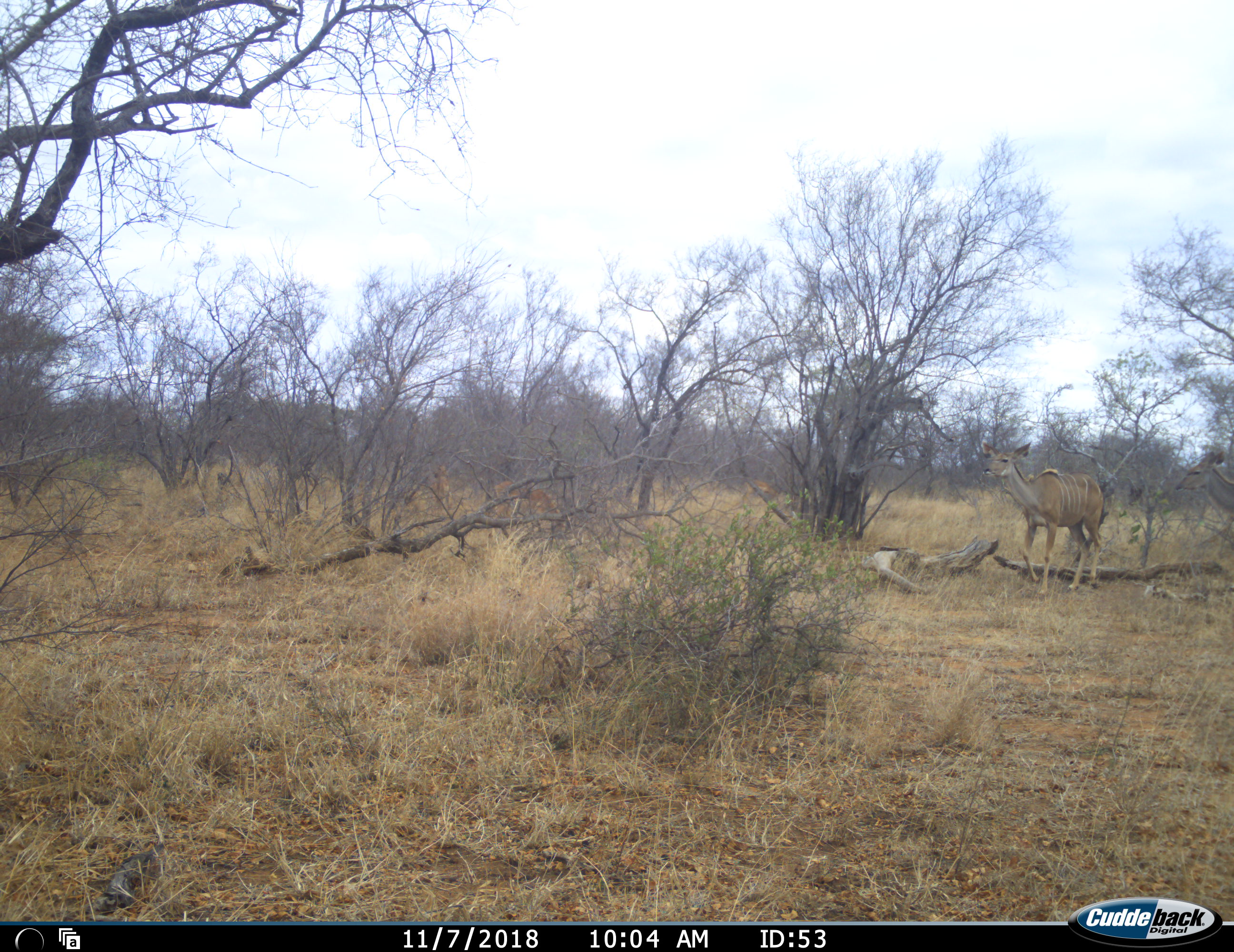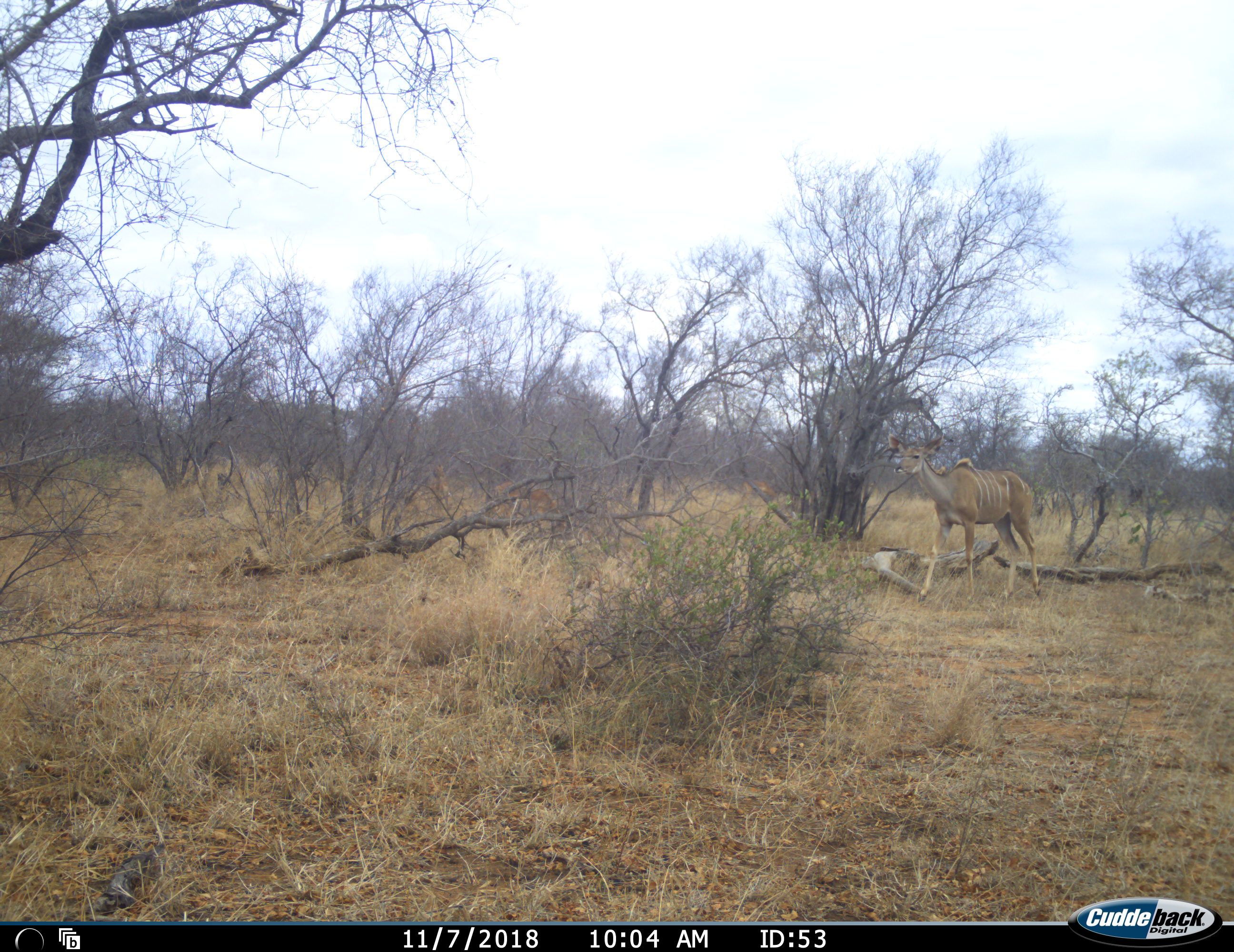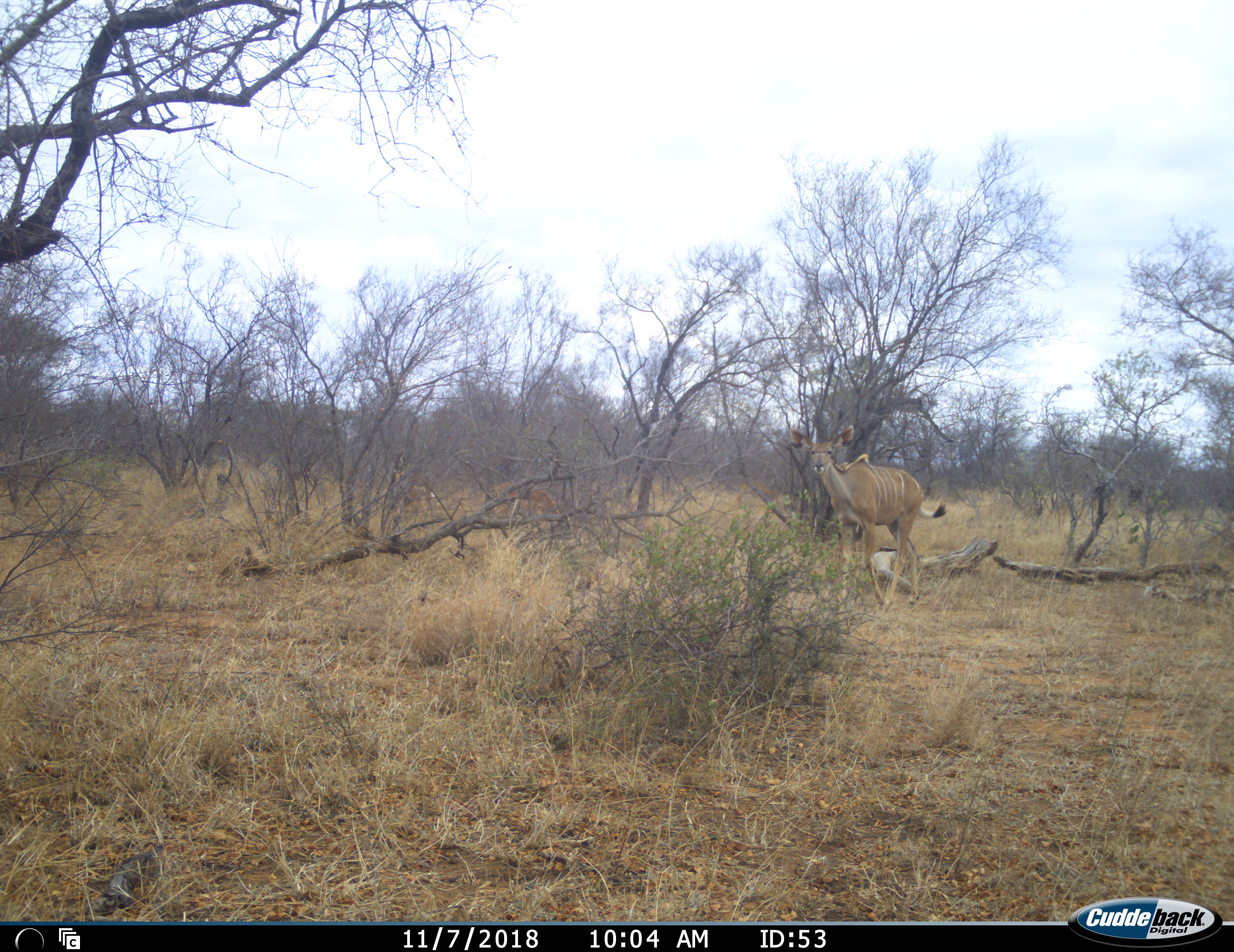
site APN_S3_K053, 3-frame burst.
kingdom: Animalia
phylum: Chordata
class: Mammalia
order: Artiodactyla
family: Bovidae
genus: Tragelaphus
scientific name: Tragelaphus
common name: kudu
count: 2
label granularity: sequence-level